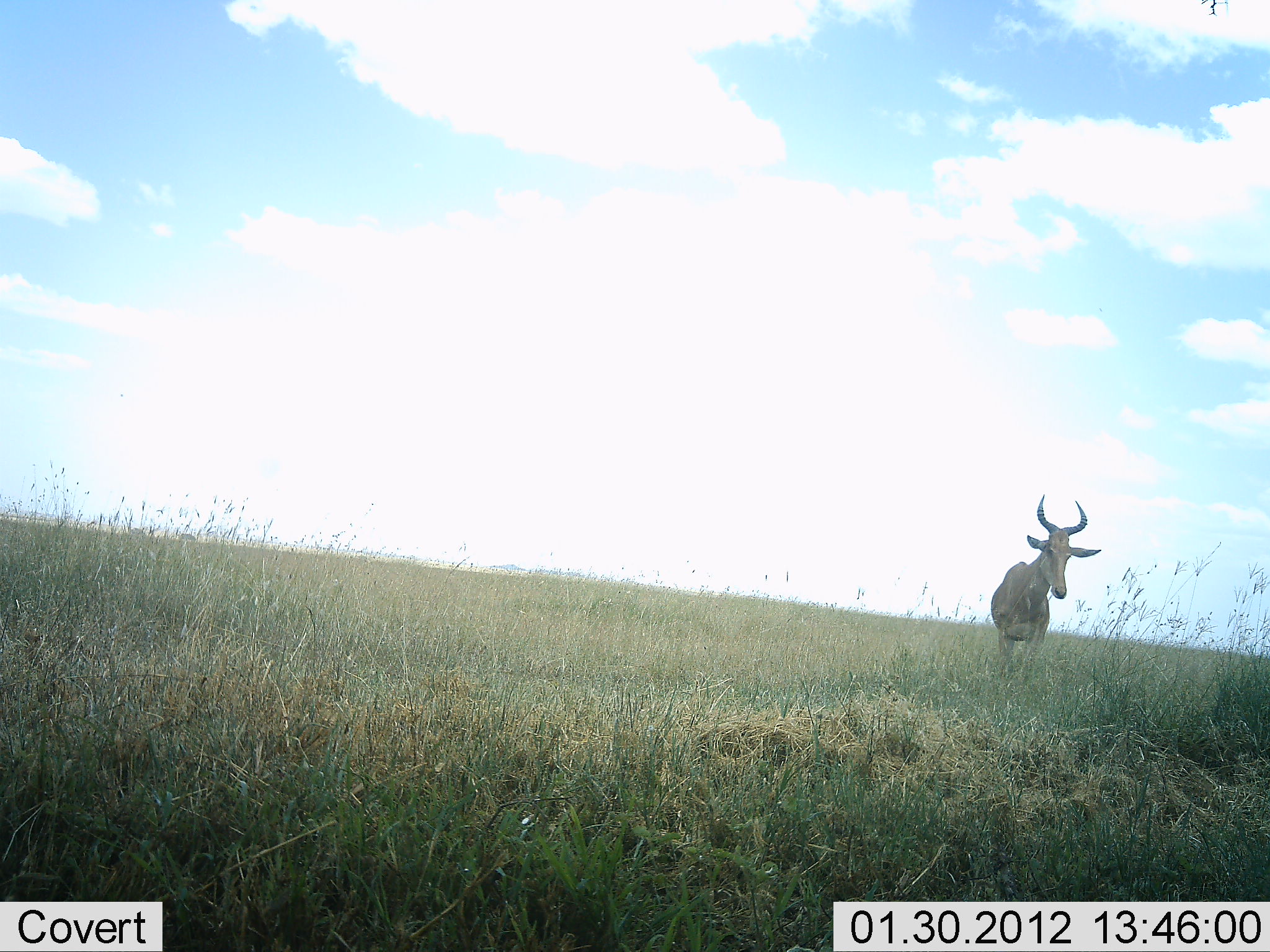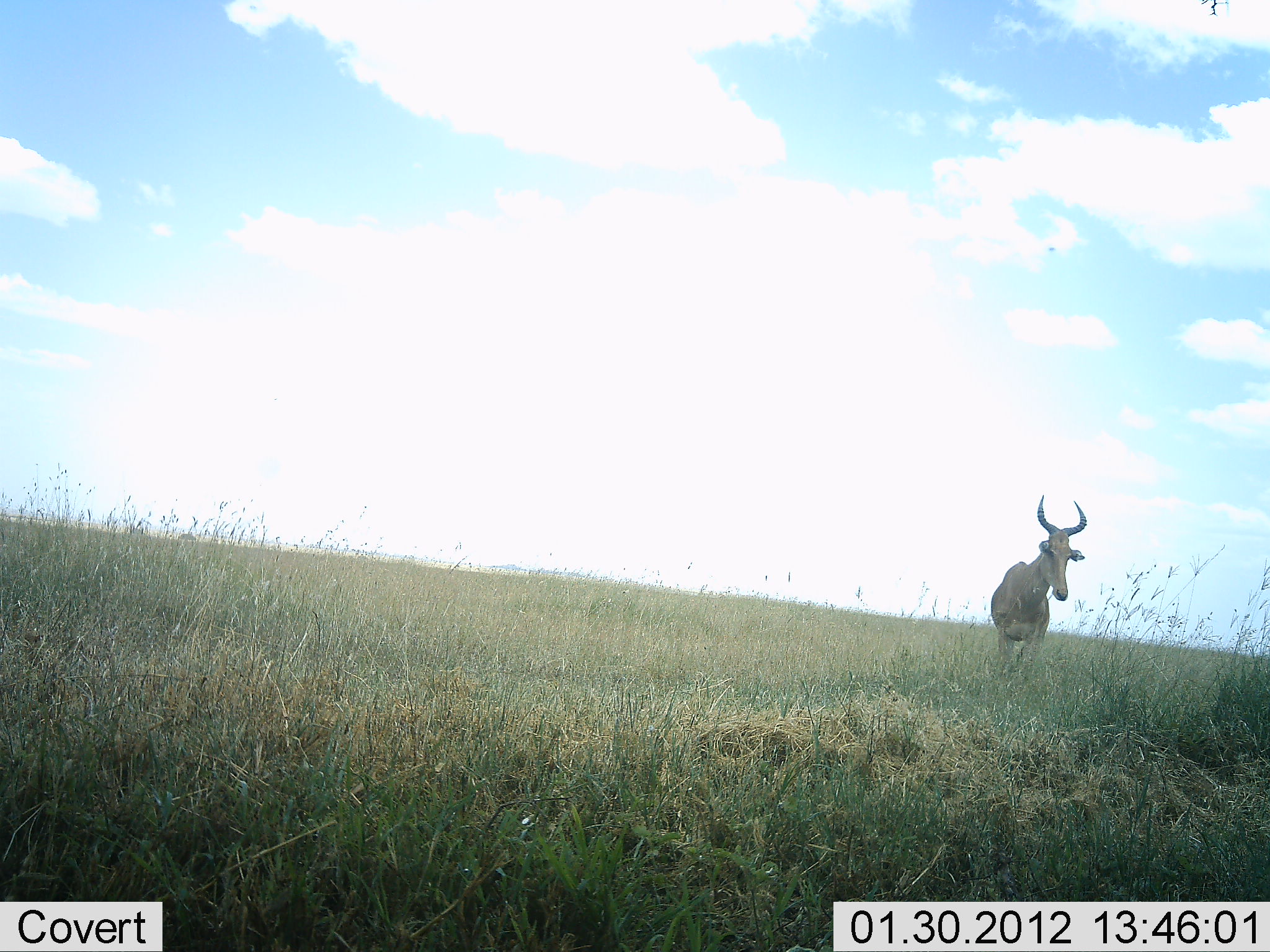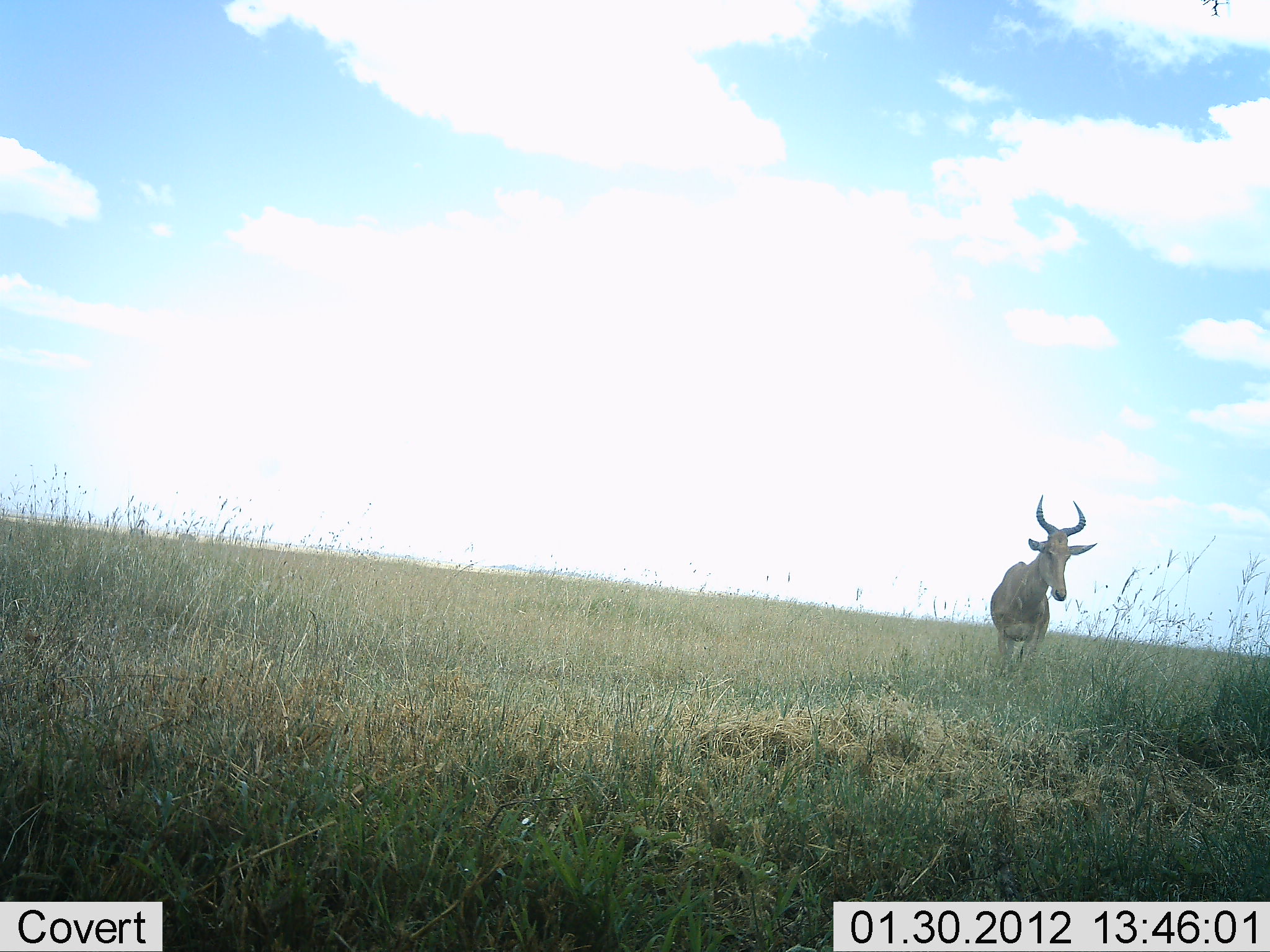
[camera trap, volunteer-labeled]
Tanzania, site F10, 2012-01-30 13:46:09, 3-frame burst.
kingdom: Animalia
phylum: Chordata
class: Mammalia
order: Artiodactyla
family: Bovidae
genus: Alcelaphus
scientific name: Alcelaphus buselaphus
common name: hartebeest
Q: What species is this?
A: Hartebeest (Alcelaphus buselaphus).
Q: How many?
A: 1.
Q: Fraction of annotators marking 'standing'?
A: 100%.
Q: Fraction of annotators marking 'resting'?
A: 0%.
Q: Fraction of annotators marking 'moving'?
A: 0%.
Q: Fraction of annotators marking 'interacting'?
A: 0%.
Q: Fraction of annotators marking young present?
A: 0%.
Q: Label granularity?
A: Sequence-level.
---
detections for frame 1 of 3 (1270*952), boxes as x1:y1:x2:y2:
animal: 990:494:1100:688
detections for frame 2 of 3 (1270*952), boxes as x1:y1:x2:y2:
animal: 990:495:1087:685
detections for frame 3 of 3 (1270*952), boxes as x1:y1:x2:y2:
animal: 990:494:1096:686